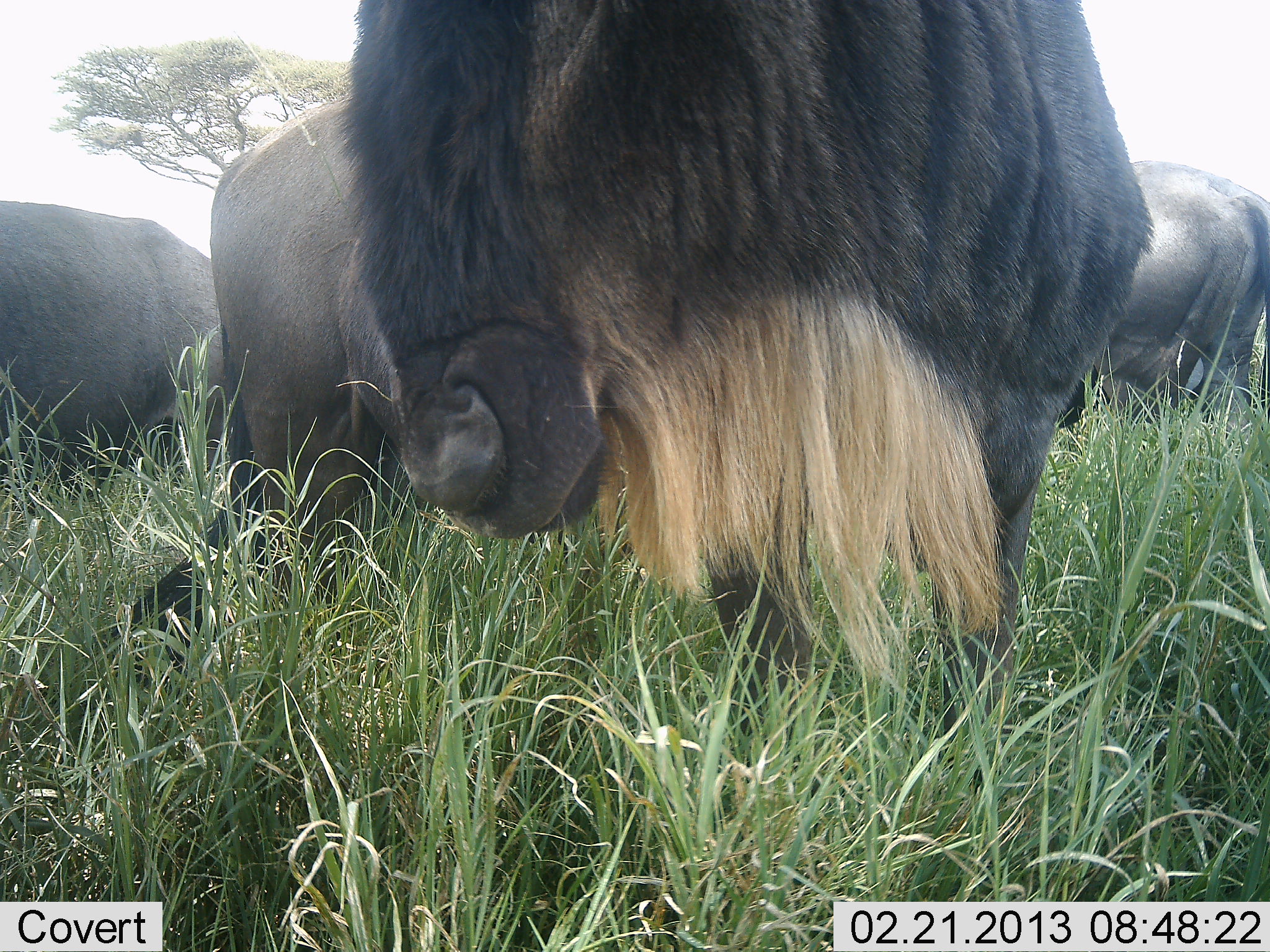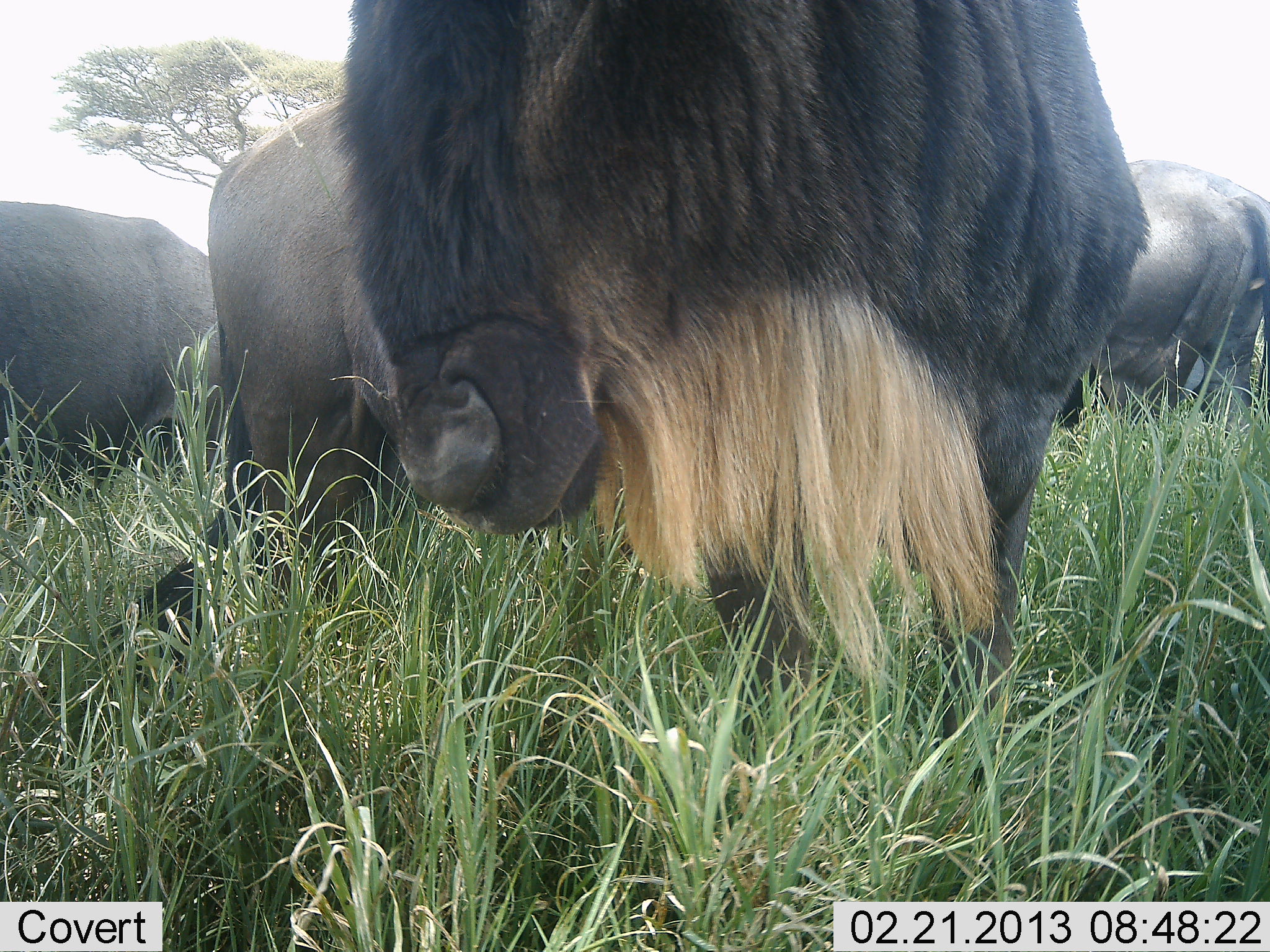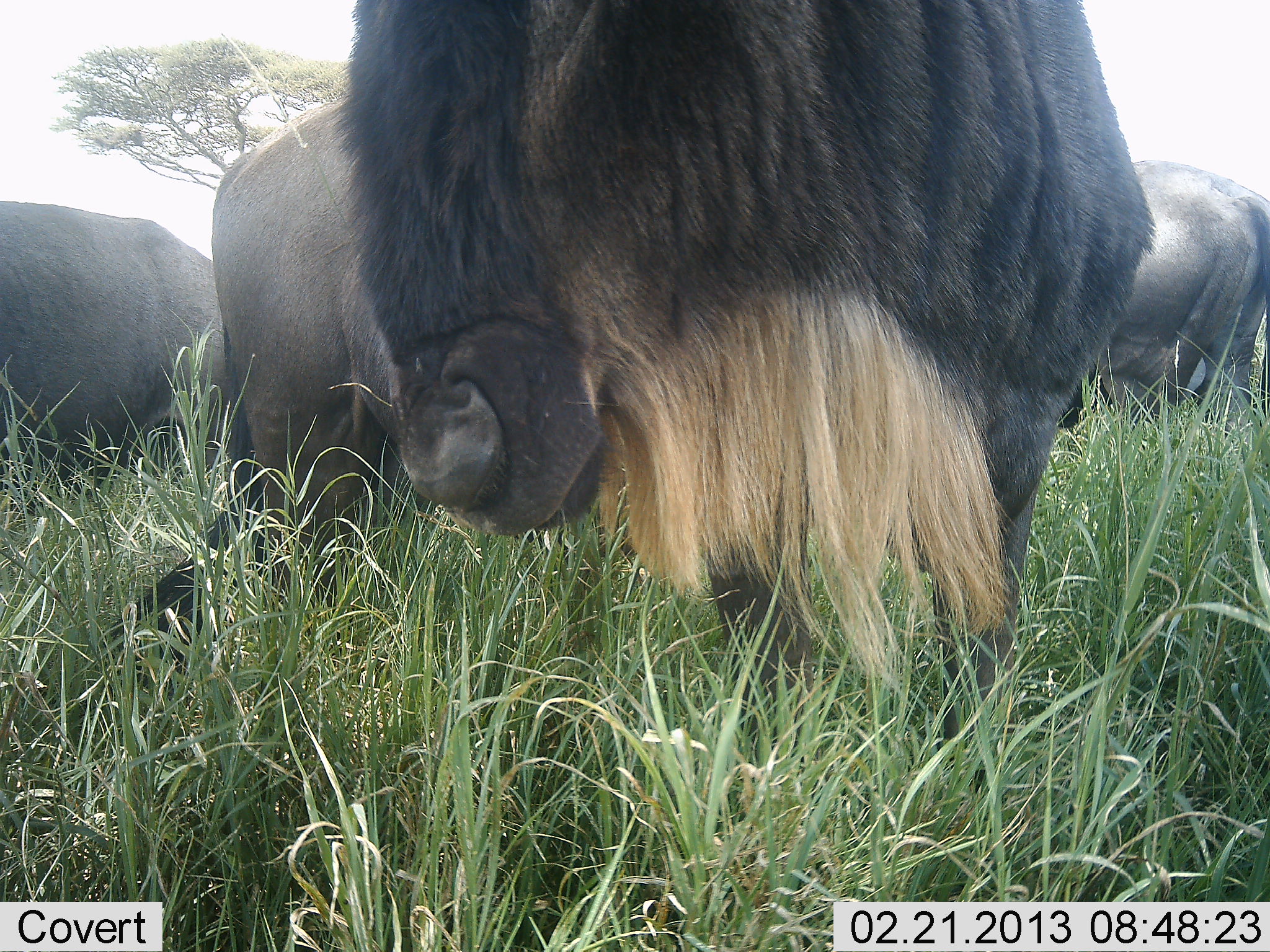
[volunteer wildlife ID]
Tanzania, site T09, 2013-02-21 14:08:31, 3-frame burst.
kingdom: Animalia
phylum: Chordata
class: Mammalia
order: Artiodactyla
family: Bovidae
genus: Connochaetes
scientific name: Connochaetes taurinus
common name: blue wildebeest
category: wildebeest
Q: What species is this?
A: Wildebeest (blue wildebeest) (Connochaetes taurinus).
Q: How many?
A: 3.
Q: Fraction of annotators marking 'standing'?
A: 78%.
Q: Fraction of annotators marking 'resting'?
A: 11%.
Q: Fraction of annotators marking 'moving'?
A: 0%.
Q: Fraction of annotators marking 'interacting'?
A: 8%.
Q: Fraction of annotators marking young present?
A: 0%.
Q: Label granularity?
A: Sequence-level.